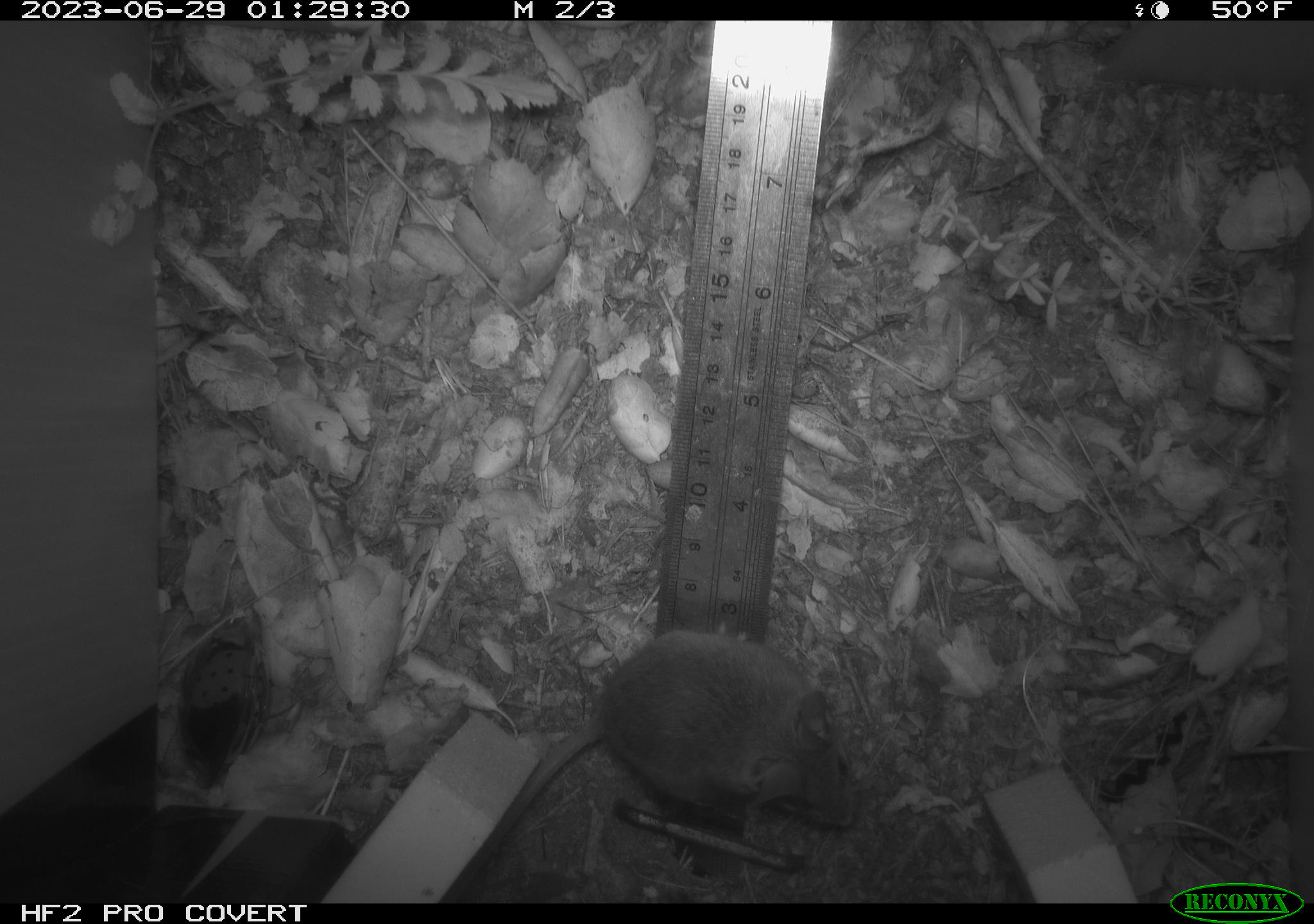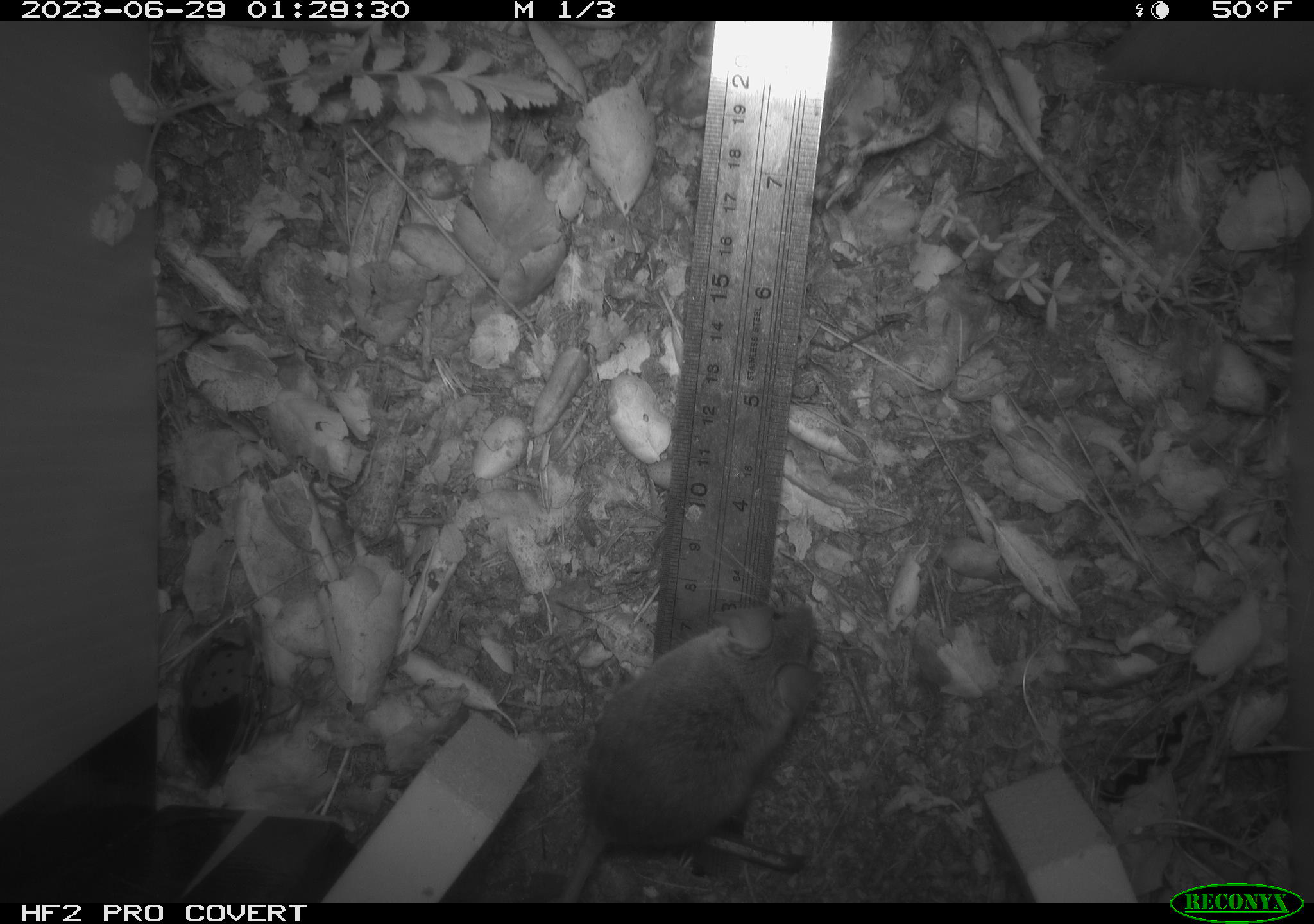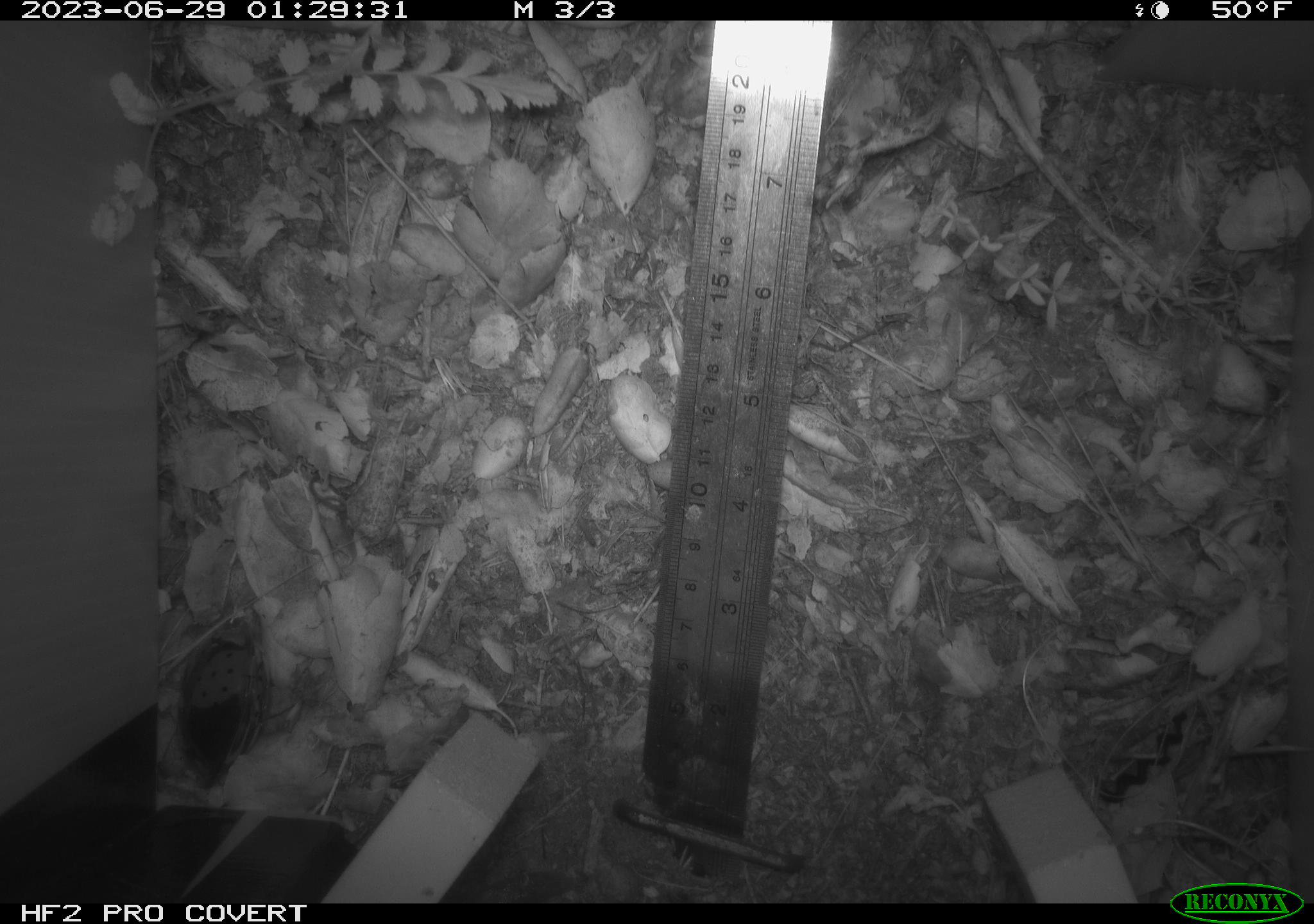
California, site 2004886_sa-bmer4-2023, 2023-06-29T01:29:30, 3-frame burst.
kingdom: Animalia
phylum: Chordata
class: Mammalia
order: Rodentia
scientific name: Rodentia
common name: mouse species